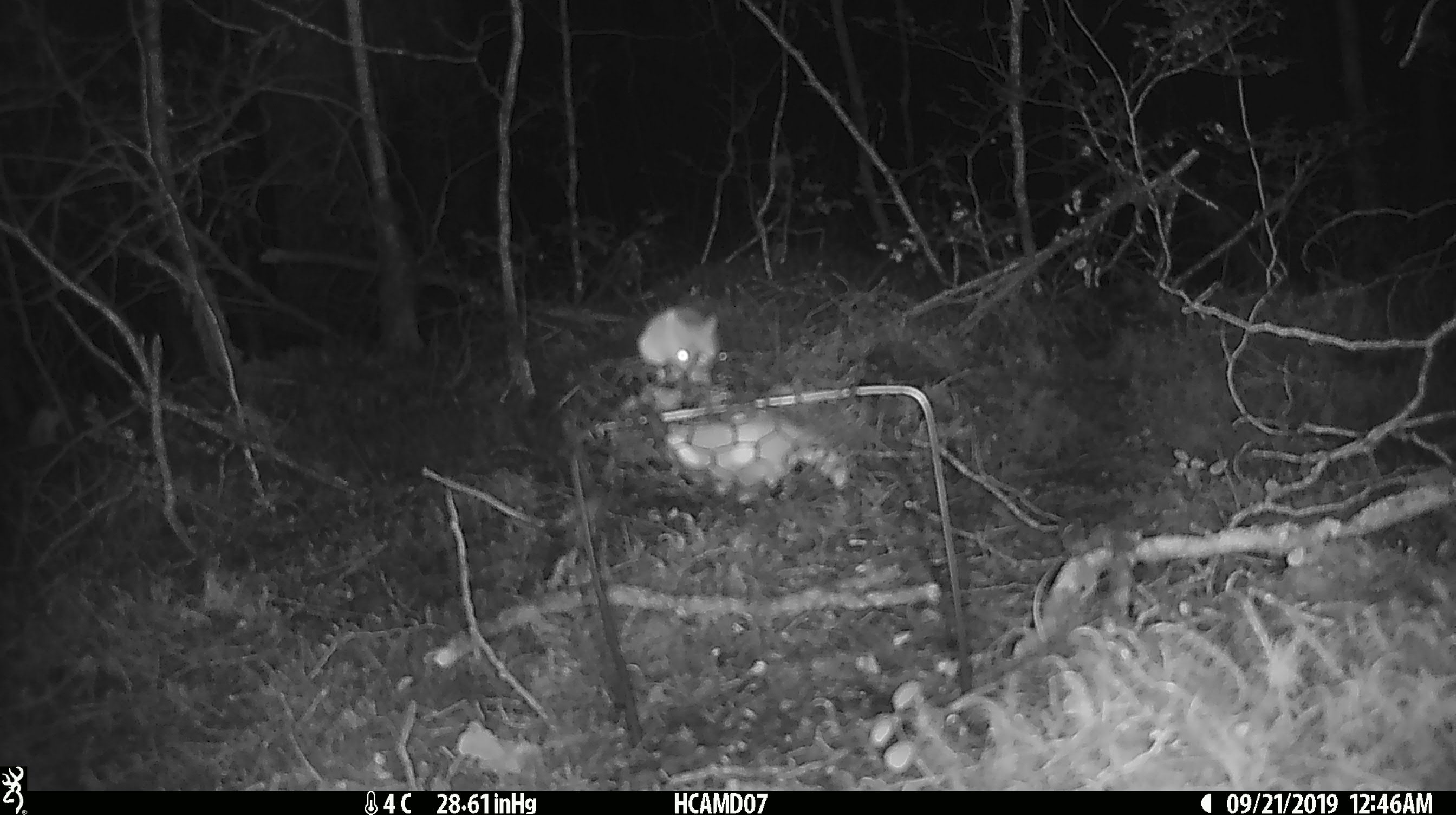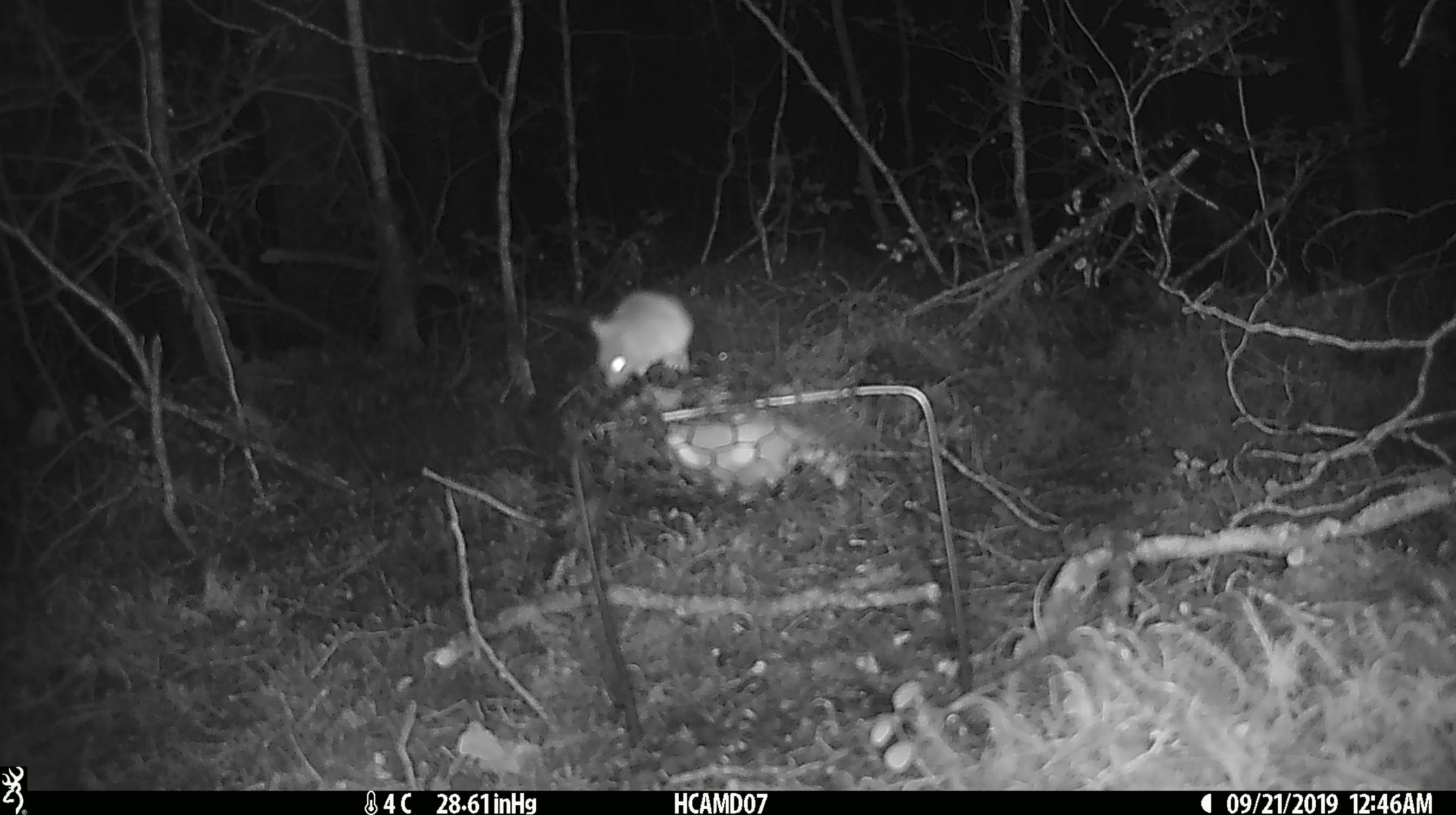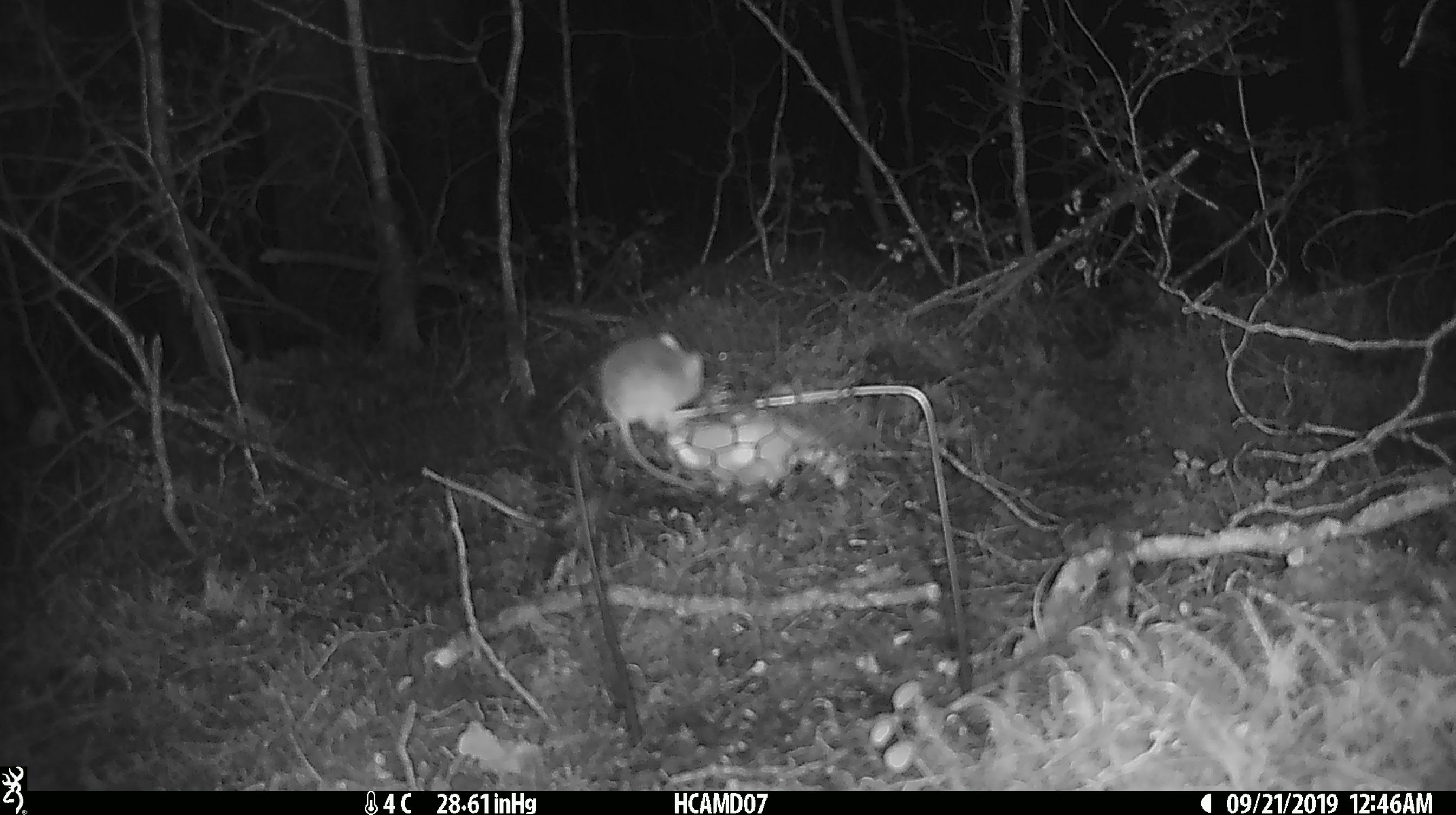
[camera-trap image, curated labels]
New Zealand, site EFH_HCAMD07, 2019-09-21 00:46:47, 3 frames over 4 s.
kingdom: Animalia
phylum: Chordata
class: Mammalia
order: Rodentia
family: Muridae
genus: Mus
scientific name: Mus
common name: mouse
Mouse (Mus).